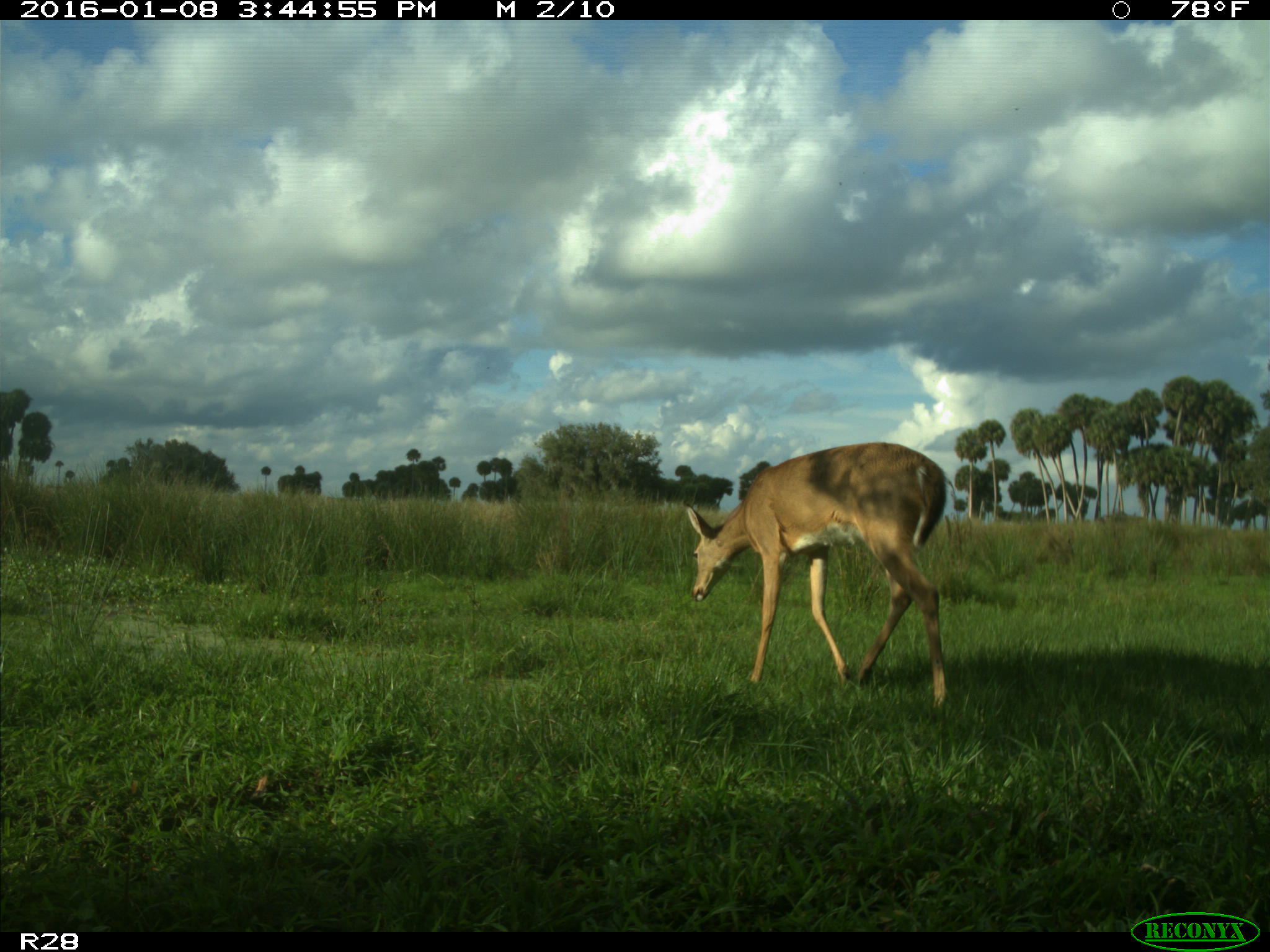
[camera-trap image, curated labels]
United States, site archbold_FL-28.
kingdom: Animalia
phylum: Chordata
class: Mammalia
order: Artiodactyla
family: Cervidae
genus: Odocoileus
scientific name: Odocoileus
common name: deer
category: unidentified deer